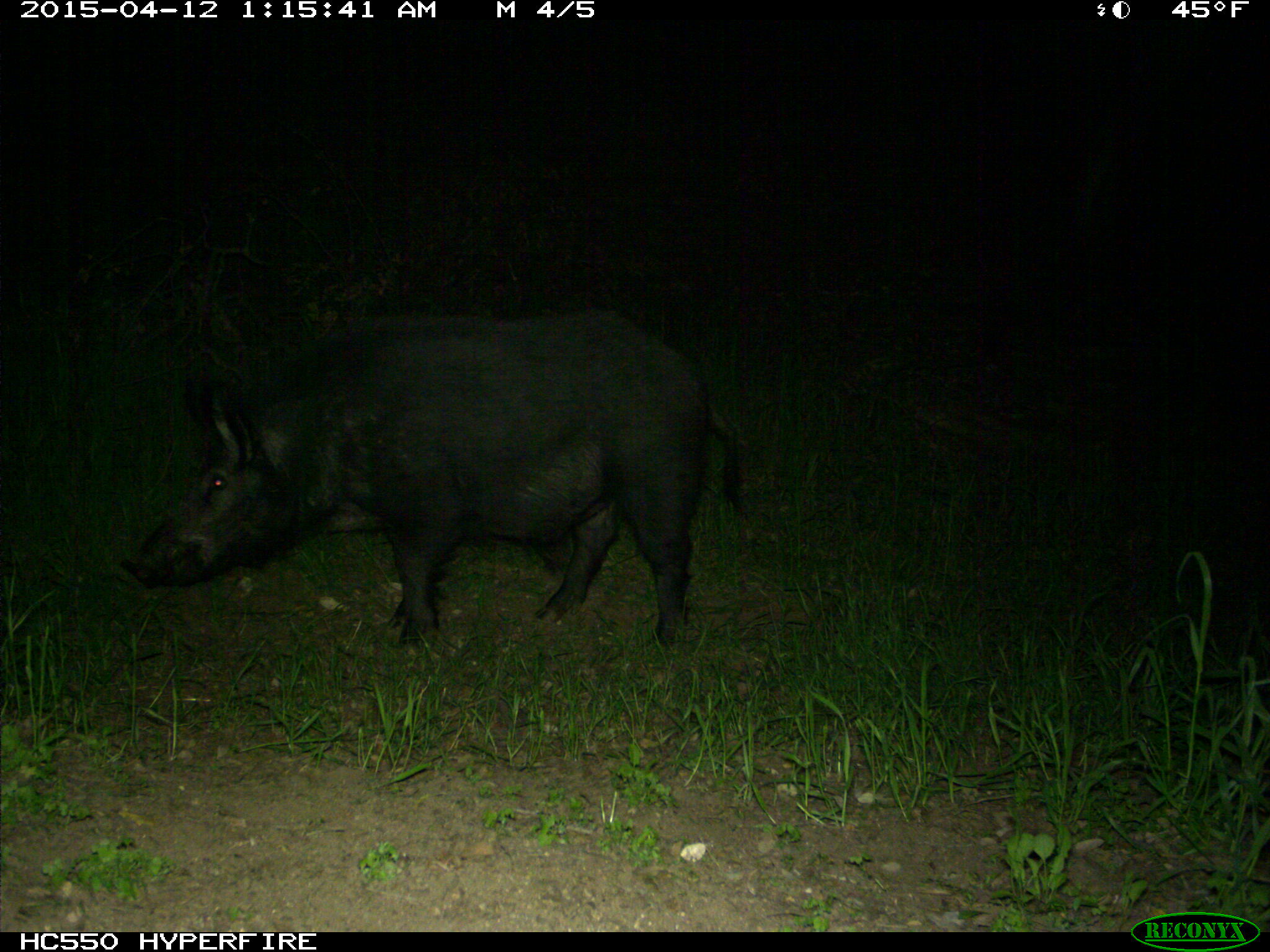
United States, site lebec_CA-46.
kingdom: Animalia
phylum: Chordata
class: Mammalia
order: Artiodactyla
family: Suidae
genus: Sus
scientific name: Sus scrofa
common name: wild boar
Sus scrofa (wild boar).